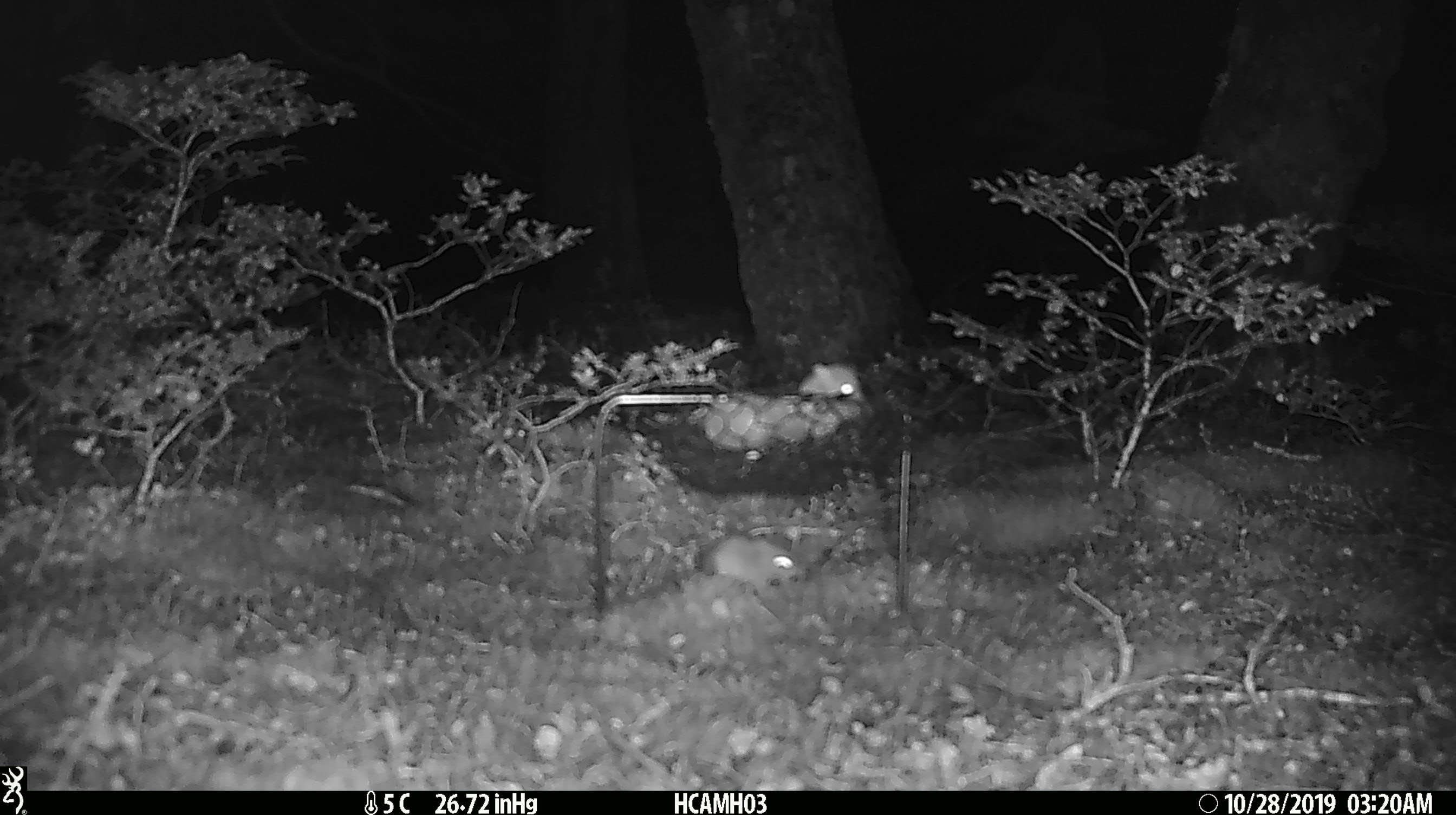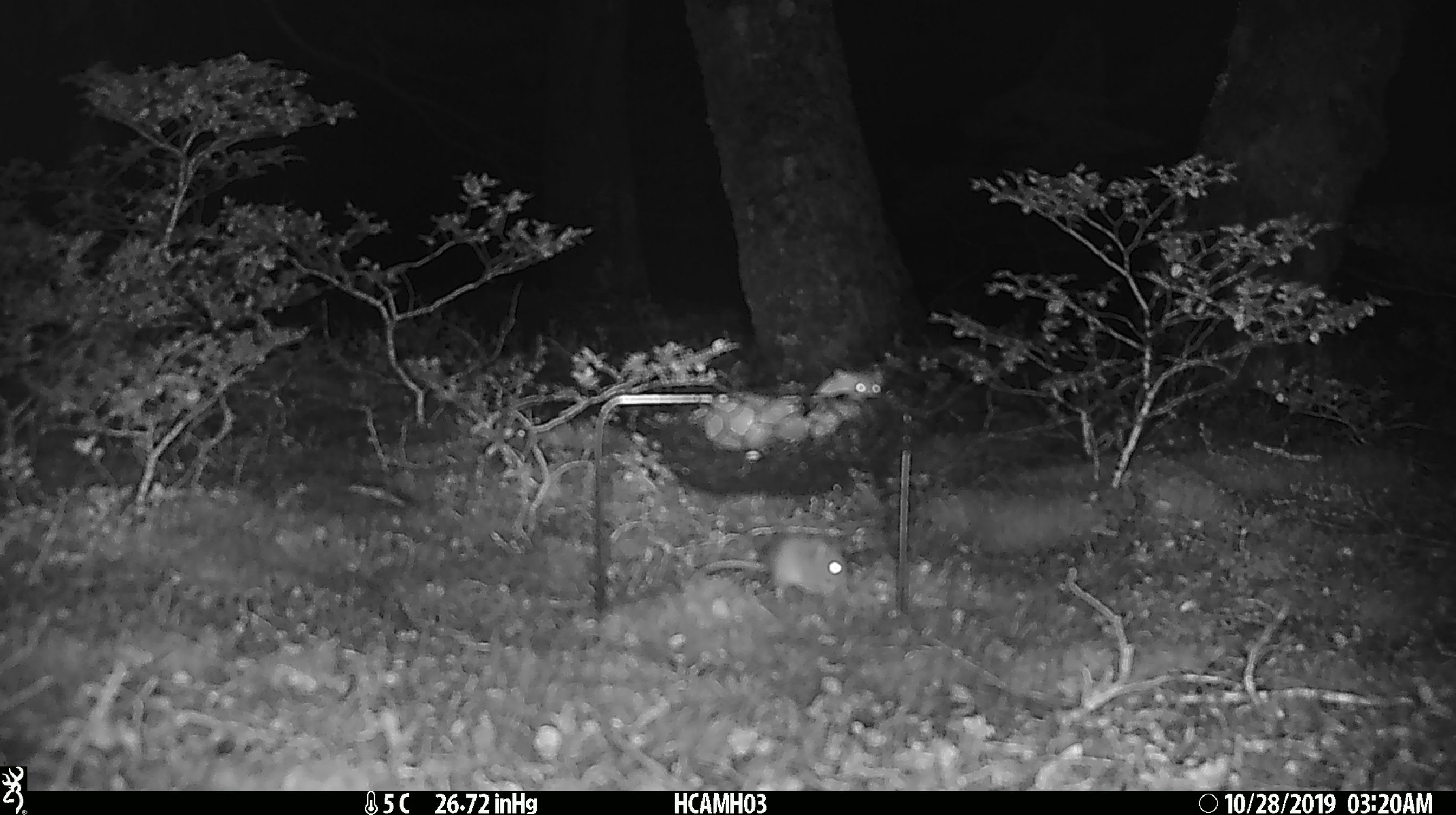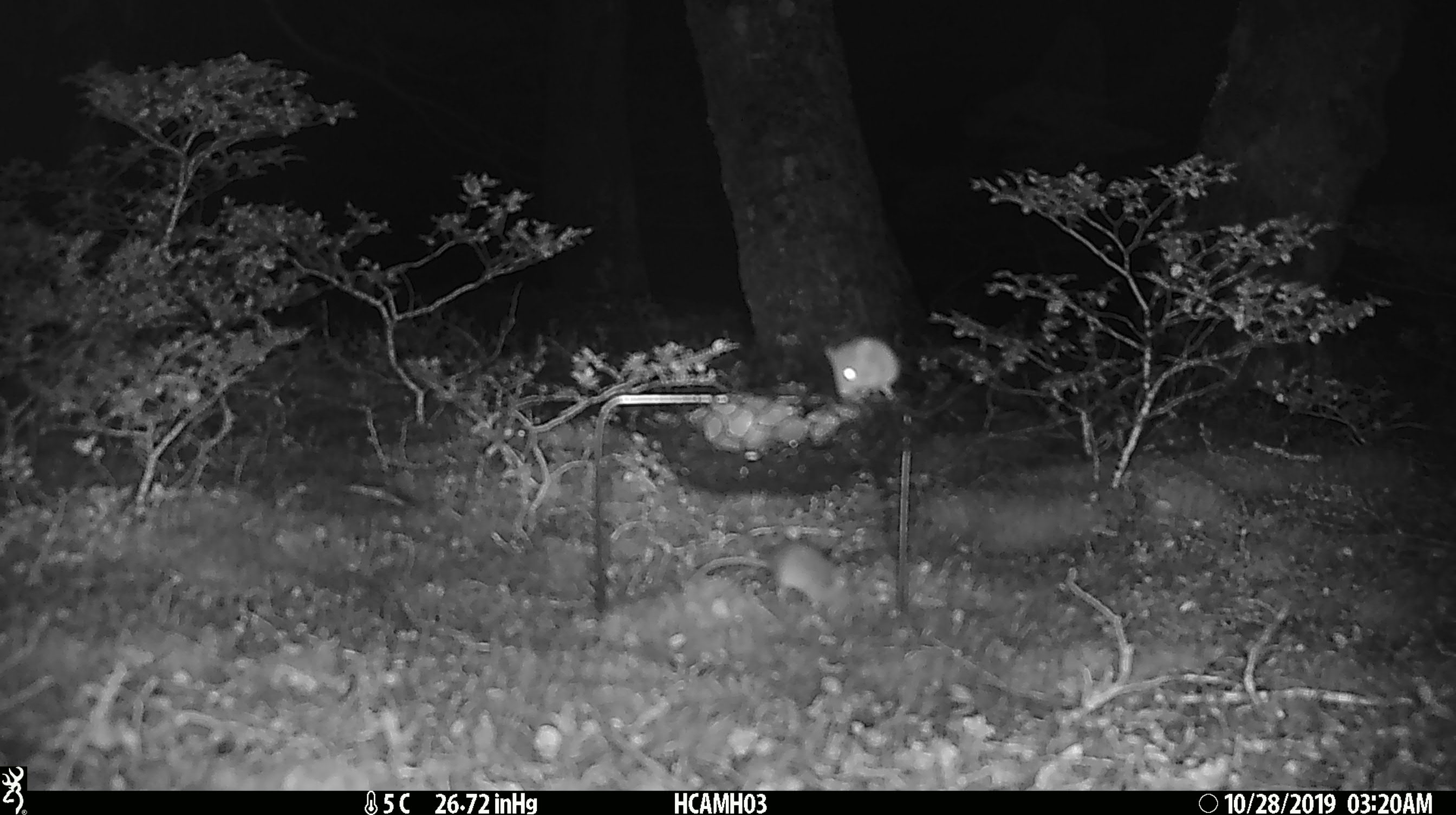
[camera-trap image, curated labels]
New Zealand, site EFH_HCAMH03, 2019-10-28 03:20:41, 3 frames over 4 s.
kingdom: Animalia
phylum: Chordata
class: Mammalia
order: Rodentia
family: Muridae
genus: Mus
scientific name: Mus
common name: mouse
Mouse (Mus).